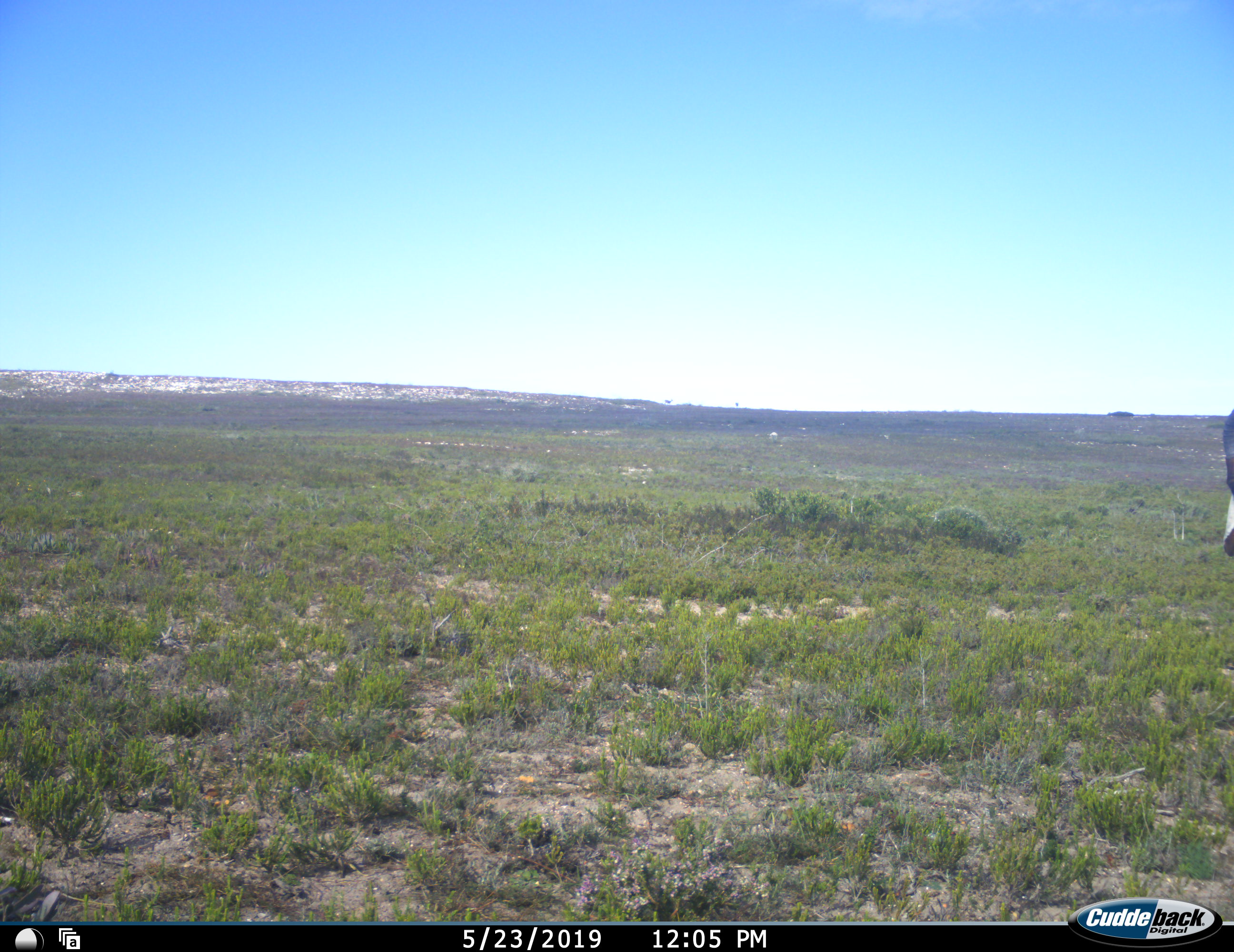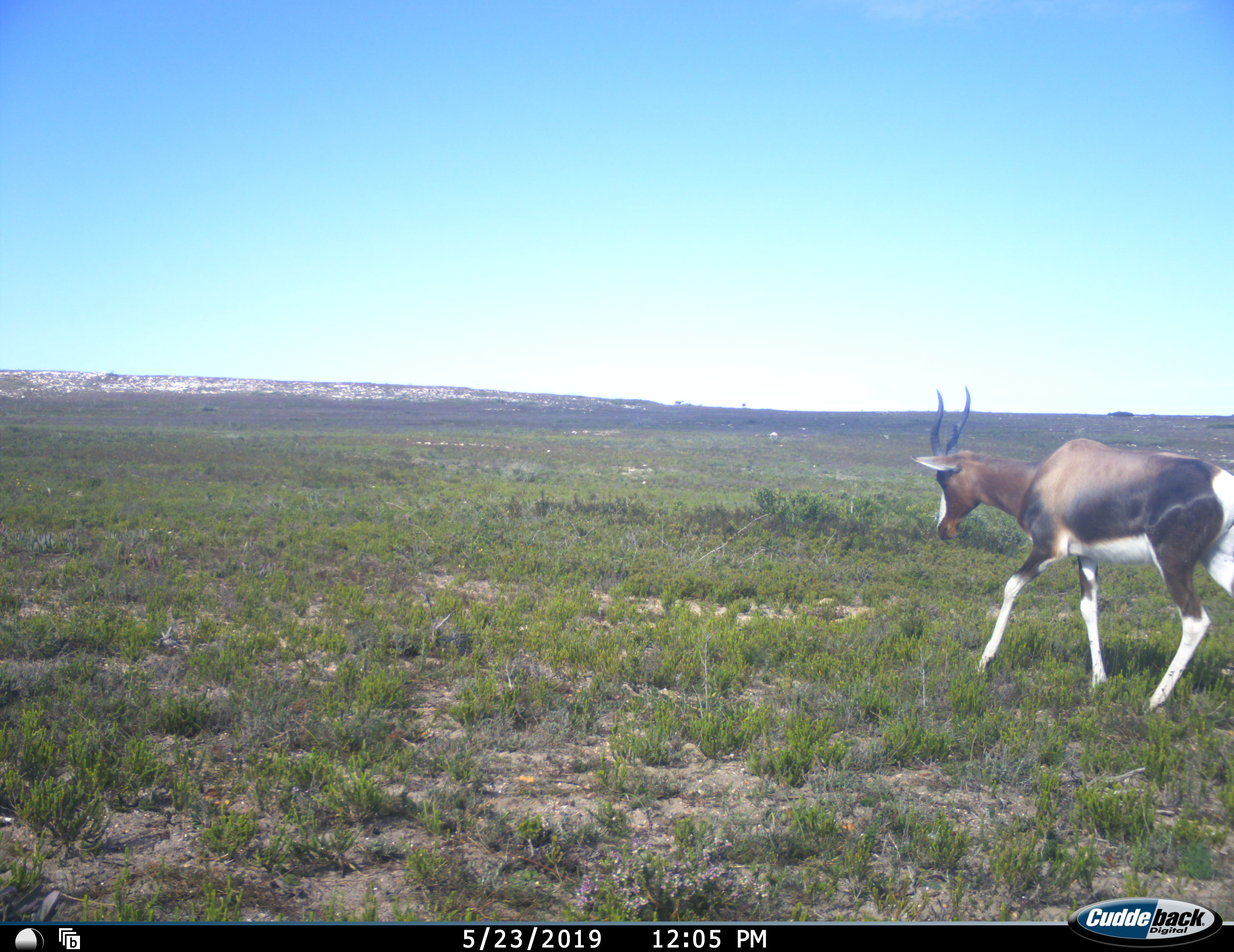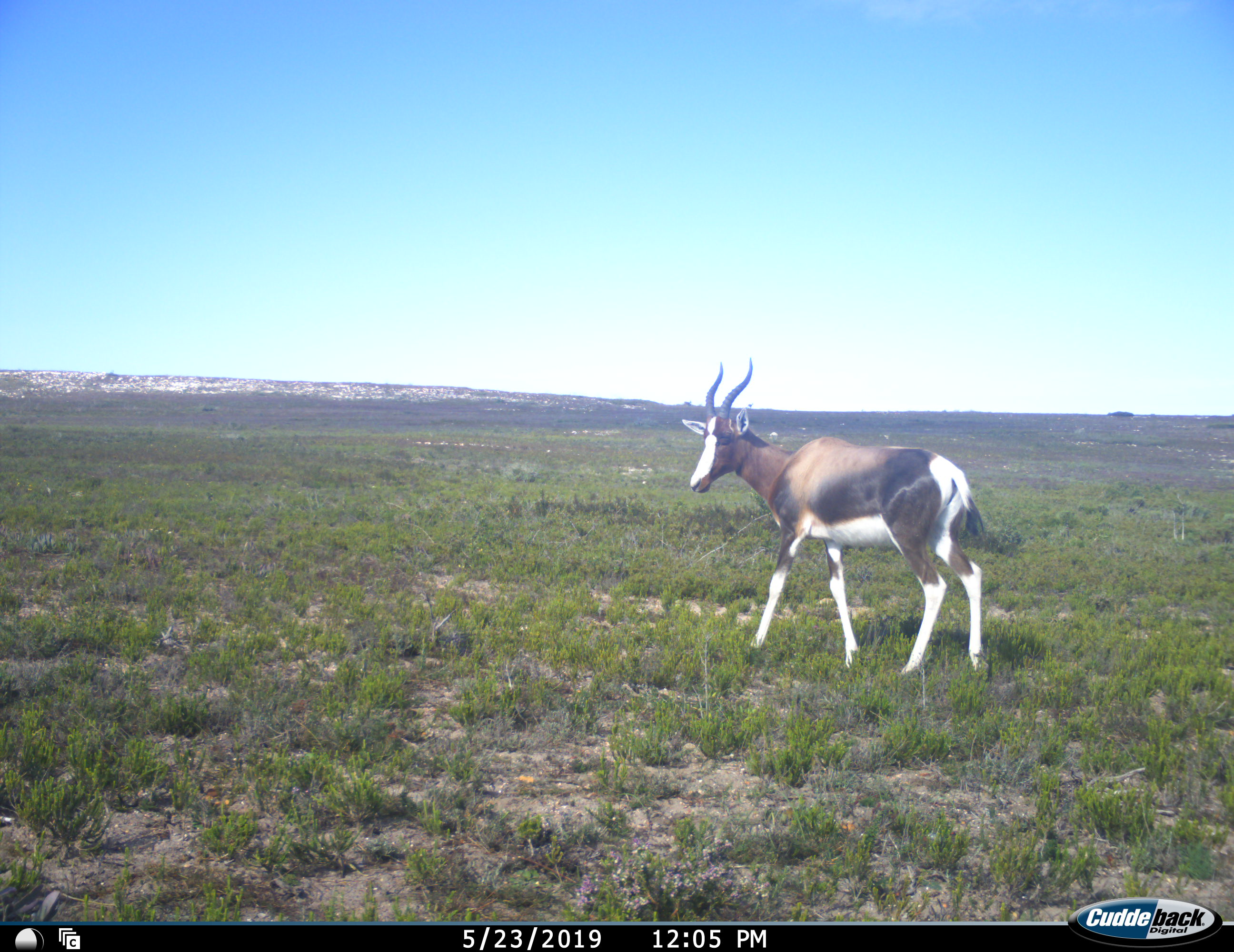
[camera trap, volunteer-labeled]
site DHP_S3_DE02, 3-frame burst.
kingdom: Animalia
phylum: Chordata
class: Mammalia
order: Artiodactyla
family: Bovidae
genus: Damaliscus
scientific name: Damaliscus pygargus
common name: bontebok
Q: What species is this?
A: Bontebok (Damaliscus pygargus).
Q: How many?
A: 1.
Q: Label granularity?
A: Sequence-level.